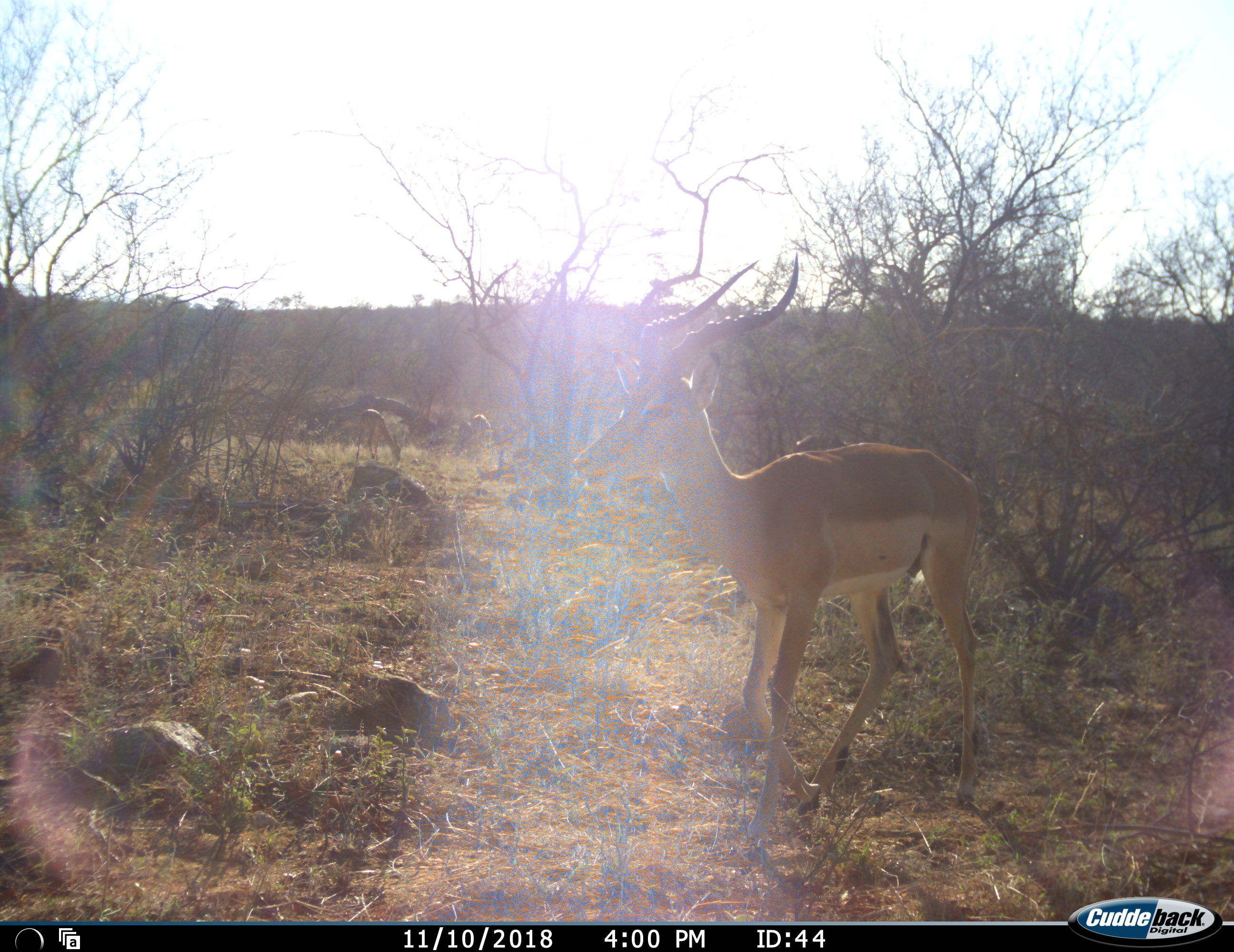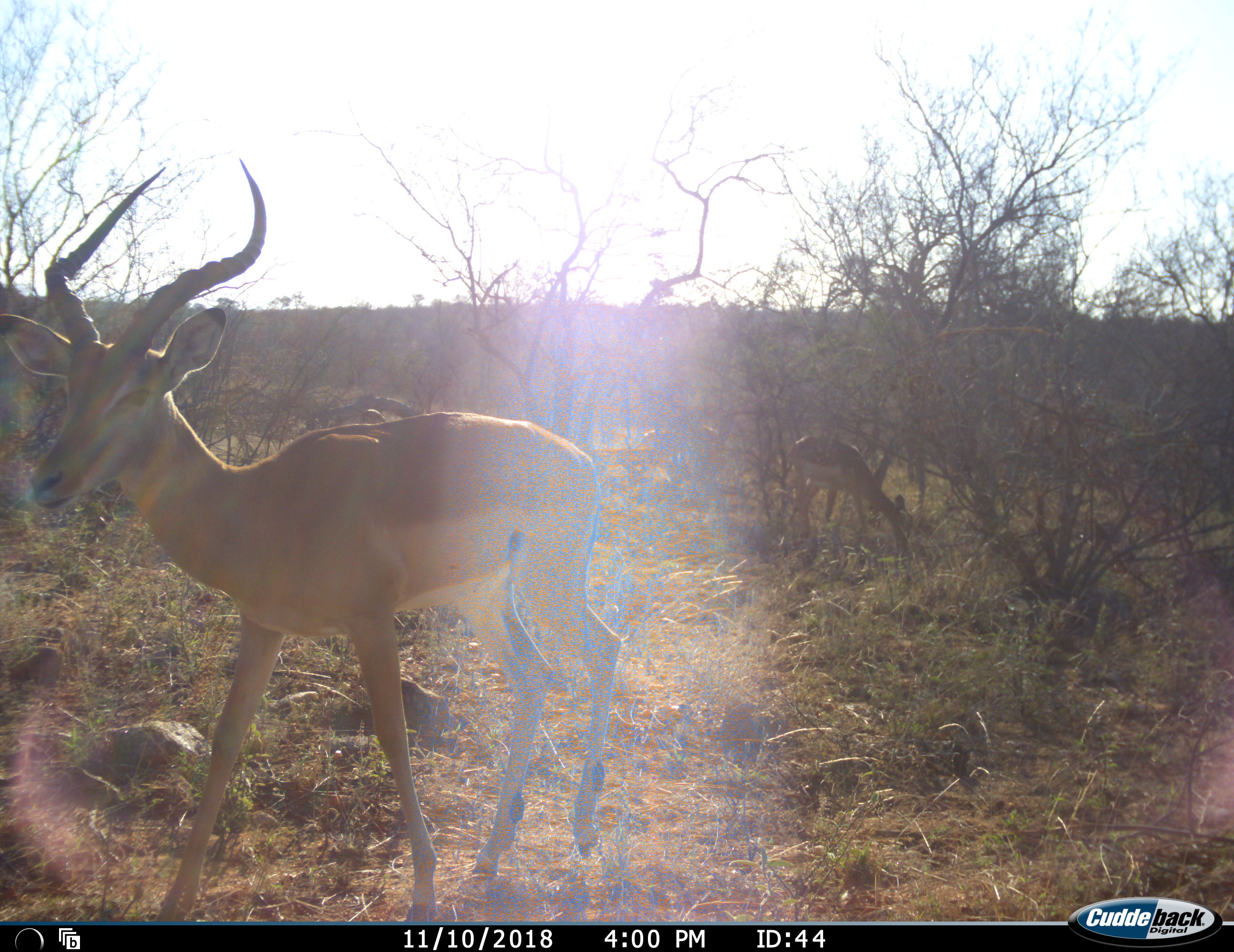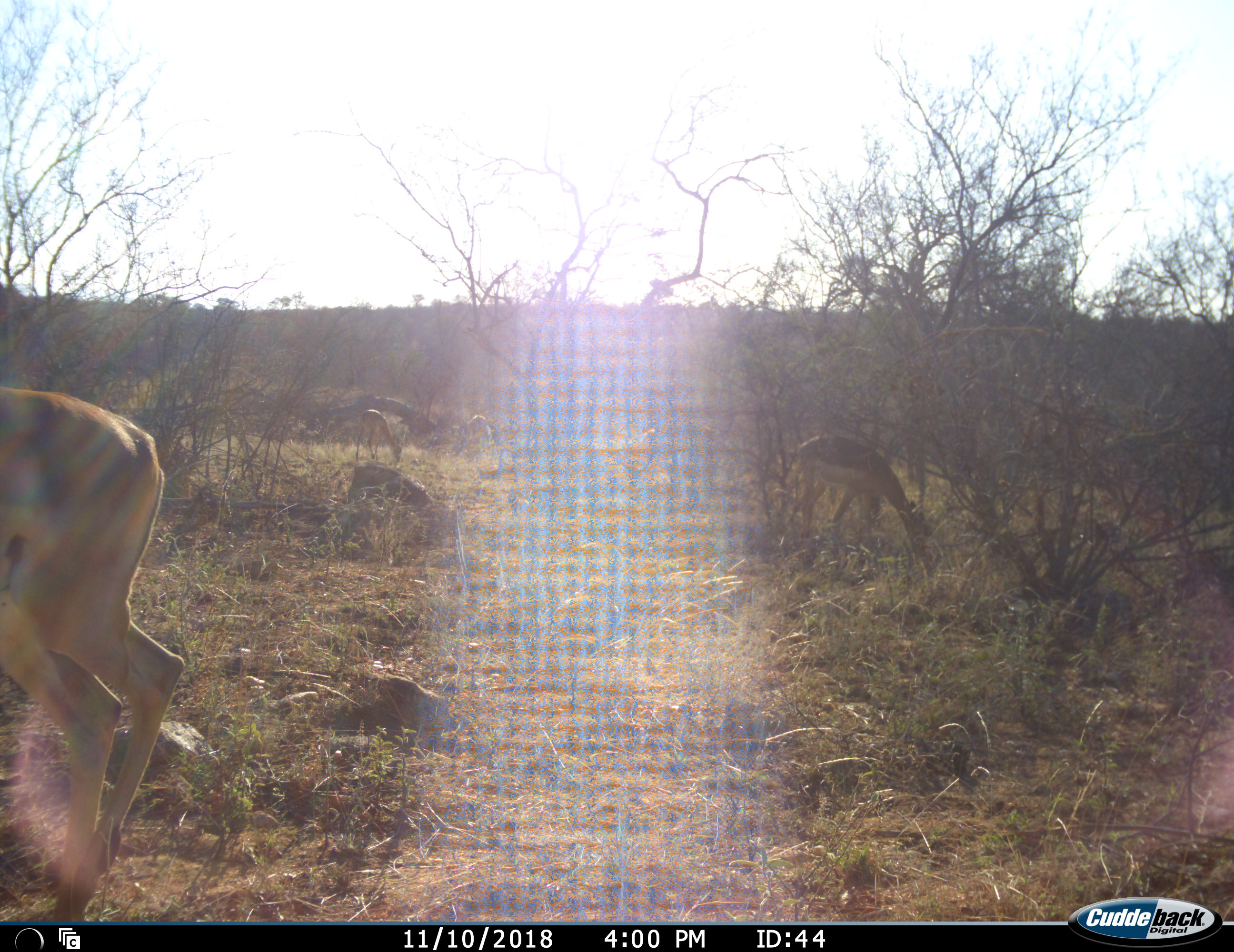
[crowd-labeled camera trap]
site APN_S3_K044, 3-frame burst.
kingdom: Animalia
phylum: Chordata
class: Mammalia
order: Artiodactyla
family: Bovidae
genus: Aepyceros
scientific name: Aepyceros melampus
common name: impala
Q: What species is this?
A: Impala (Aepyceros melampus).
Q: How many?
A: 5.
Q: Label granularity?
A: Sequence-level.